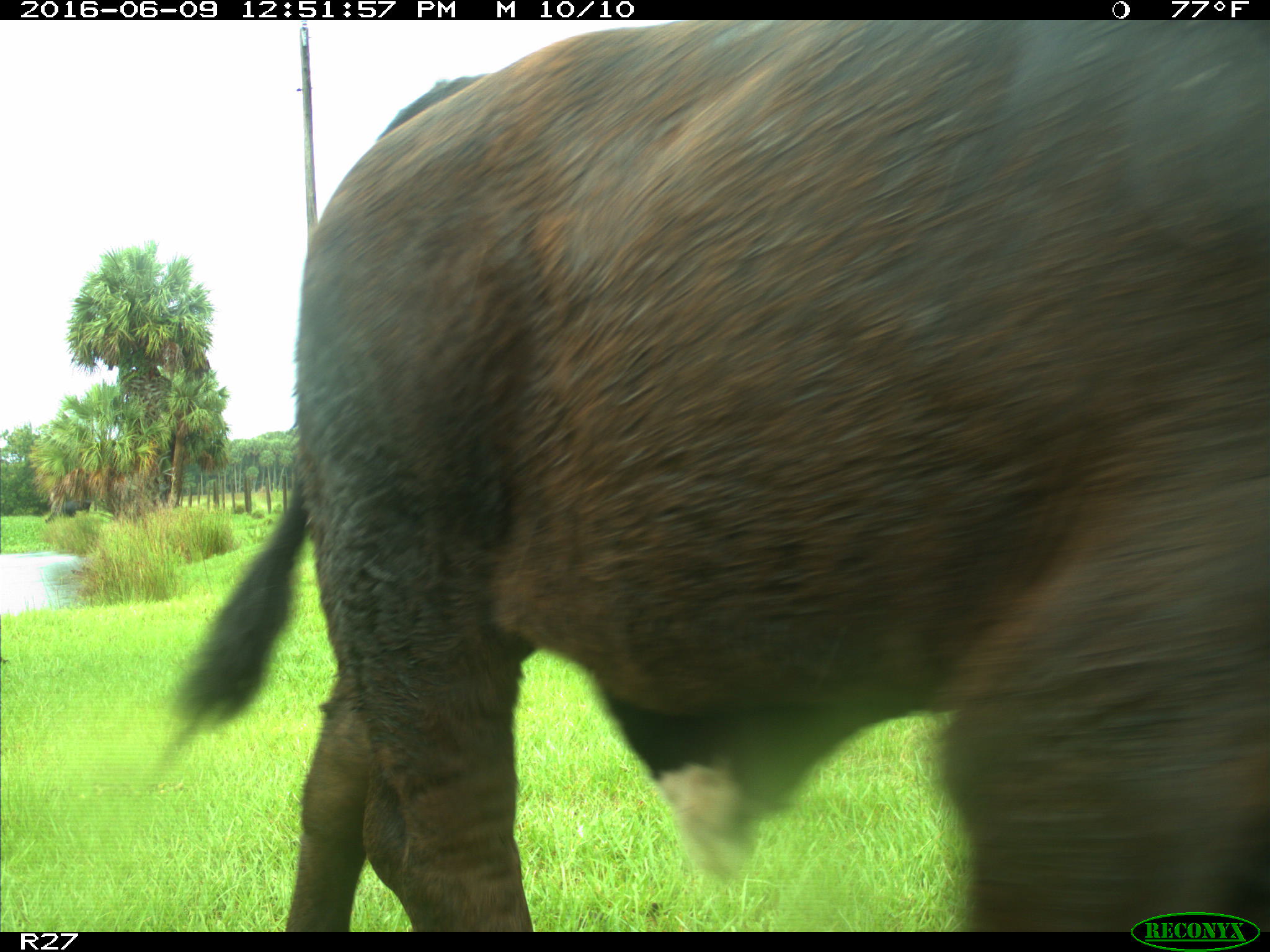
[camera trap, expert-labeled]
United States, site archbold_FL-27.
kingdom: Animalia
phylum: Chordata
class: Mammalia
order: Artiodactyla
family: Bovidae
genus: Bos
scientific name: Bos taurus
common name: domestic cow